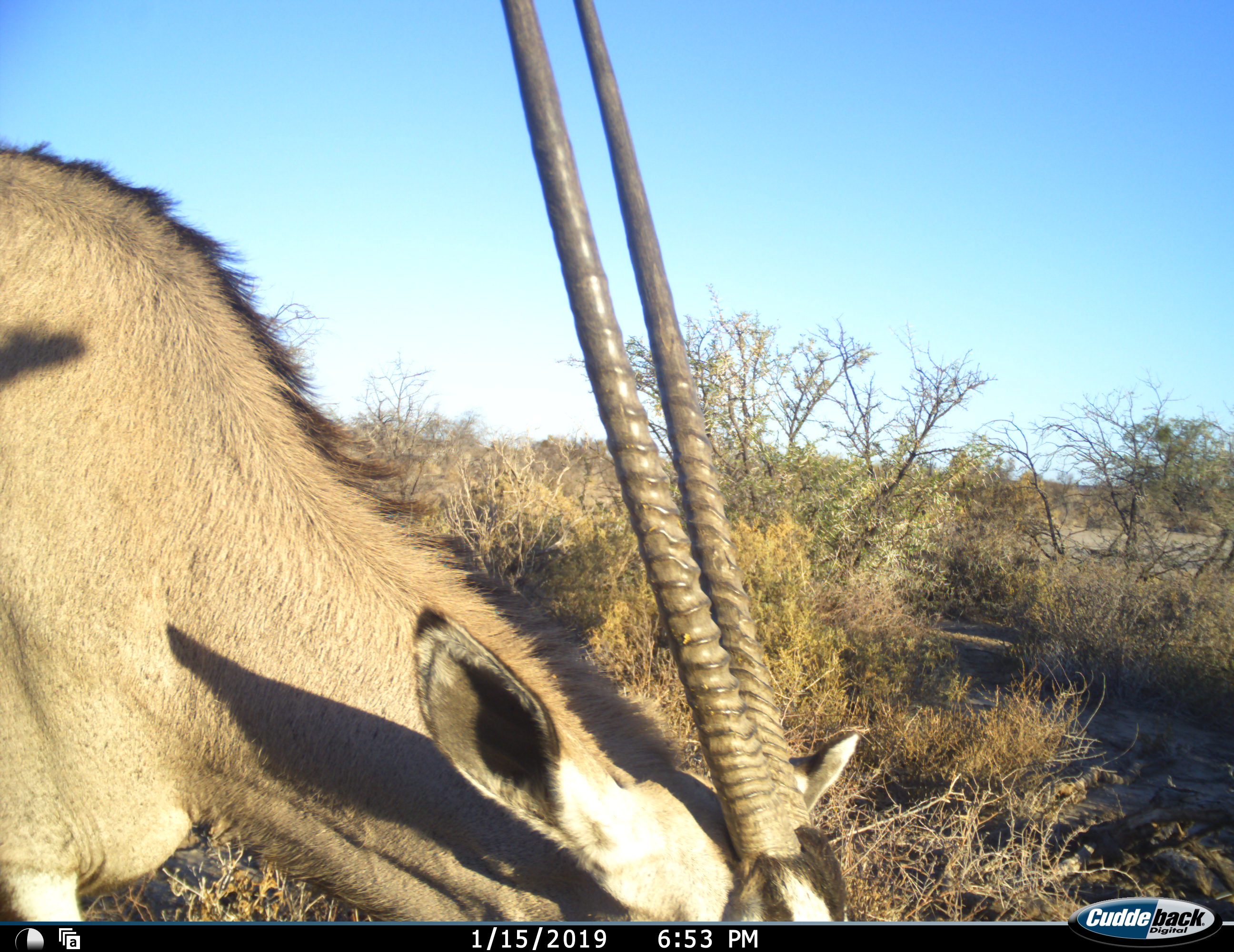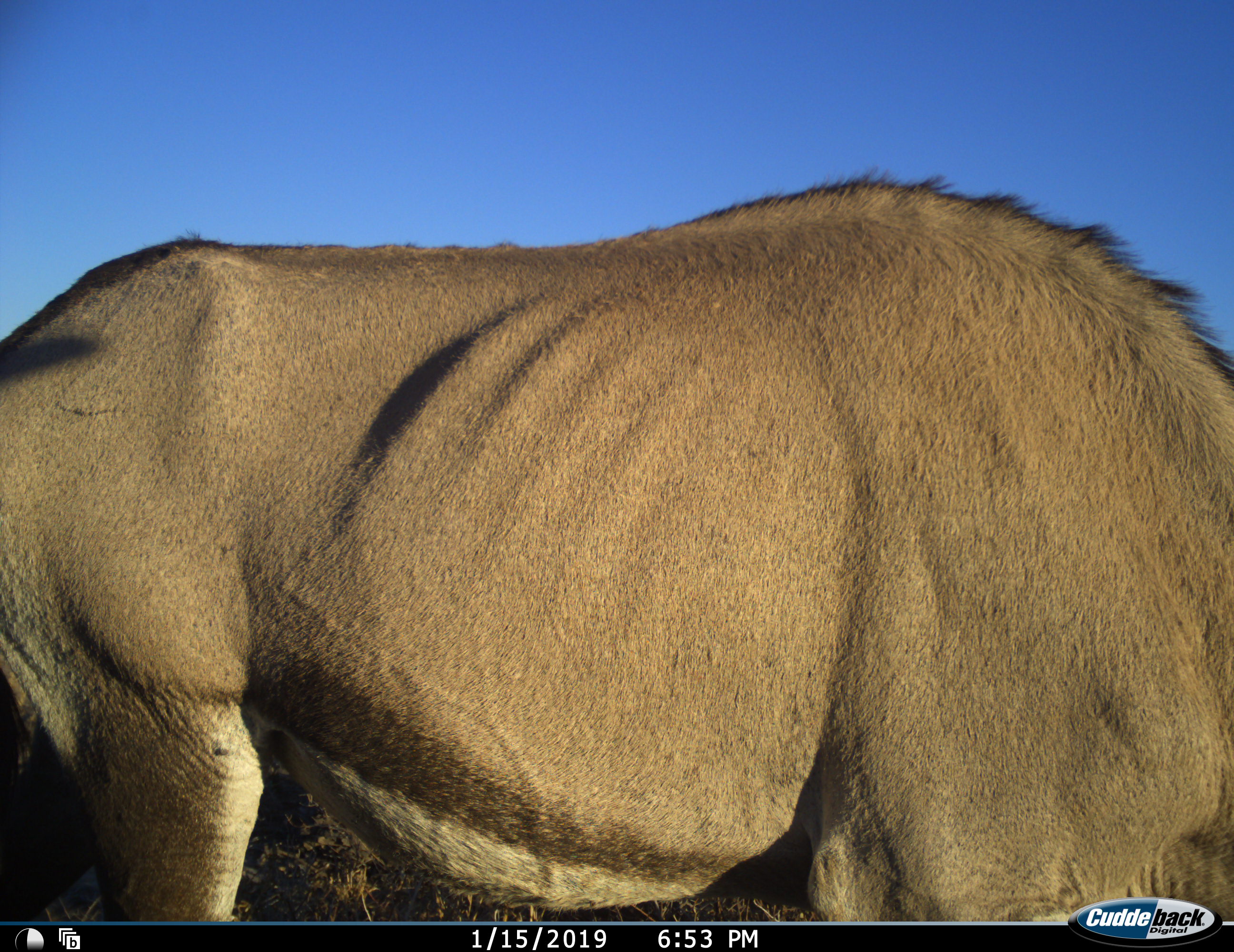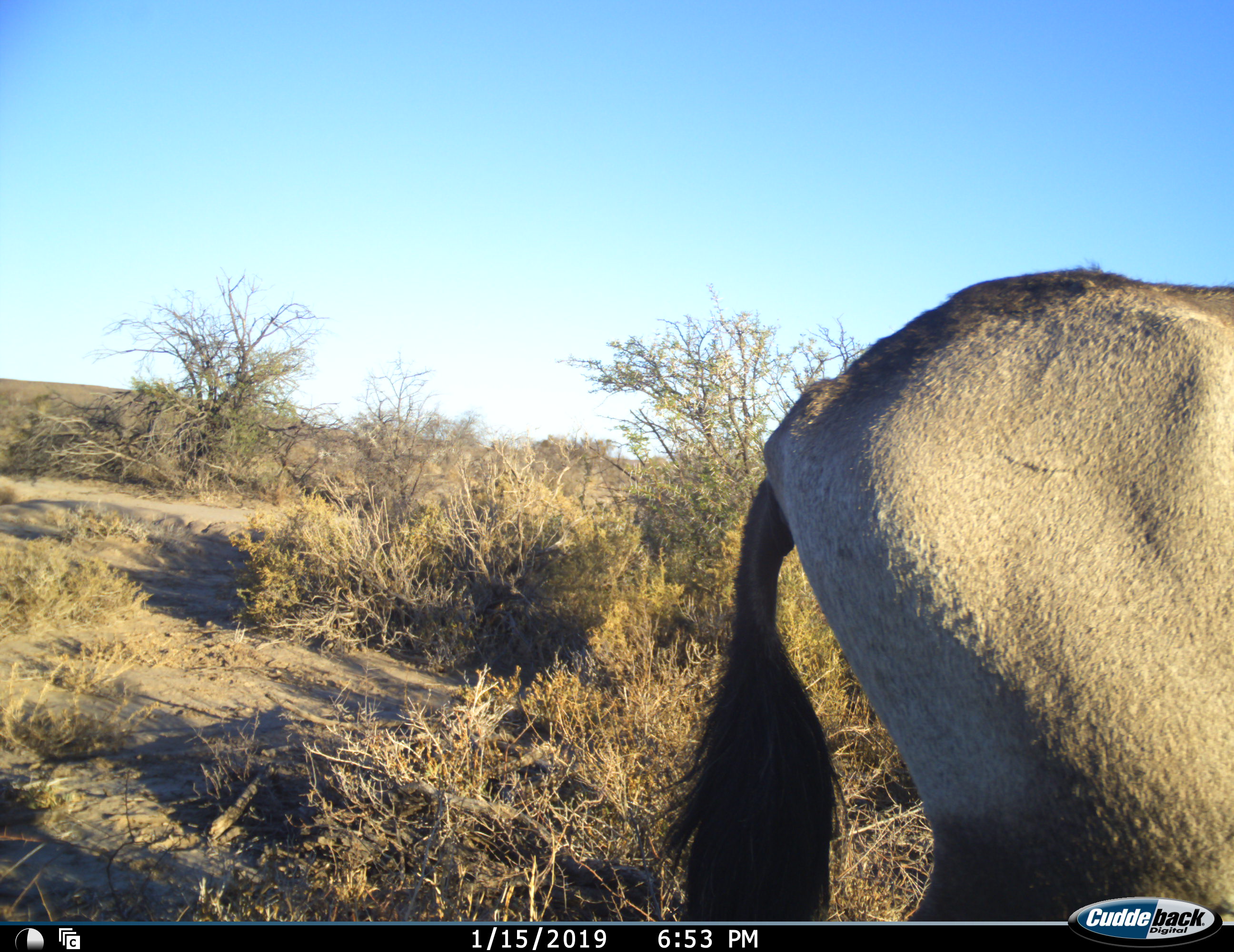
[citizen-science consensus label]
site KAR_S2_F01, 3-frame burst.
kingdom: Animalia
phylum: Chordata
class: Mammalia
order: Artiodactyla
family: Bovidae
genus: Oryx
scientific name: Oryx gazella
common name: gemsbok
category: oryx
Oryx (gemsbok) (Oryx gazella), count 1. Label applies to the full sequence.